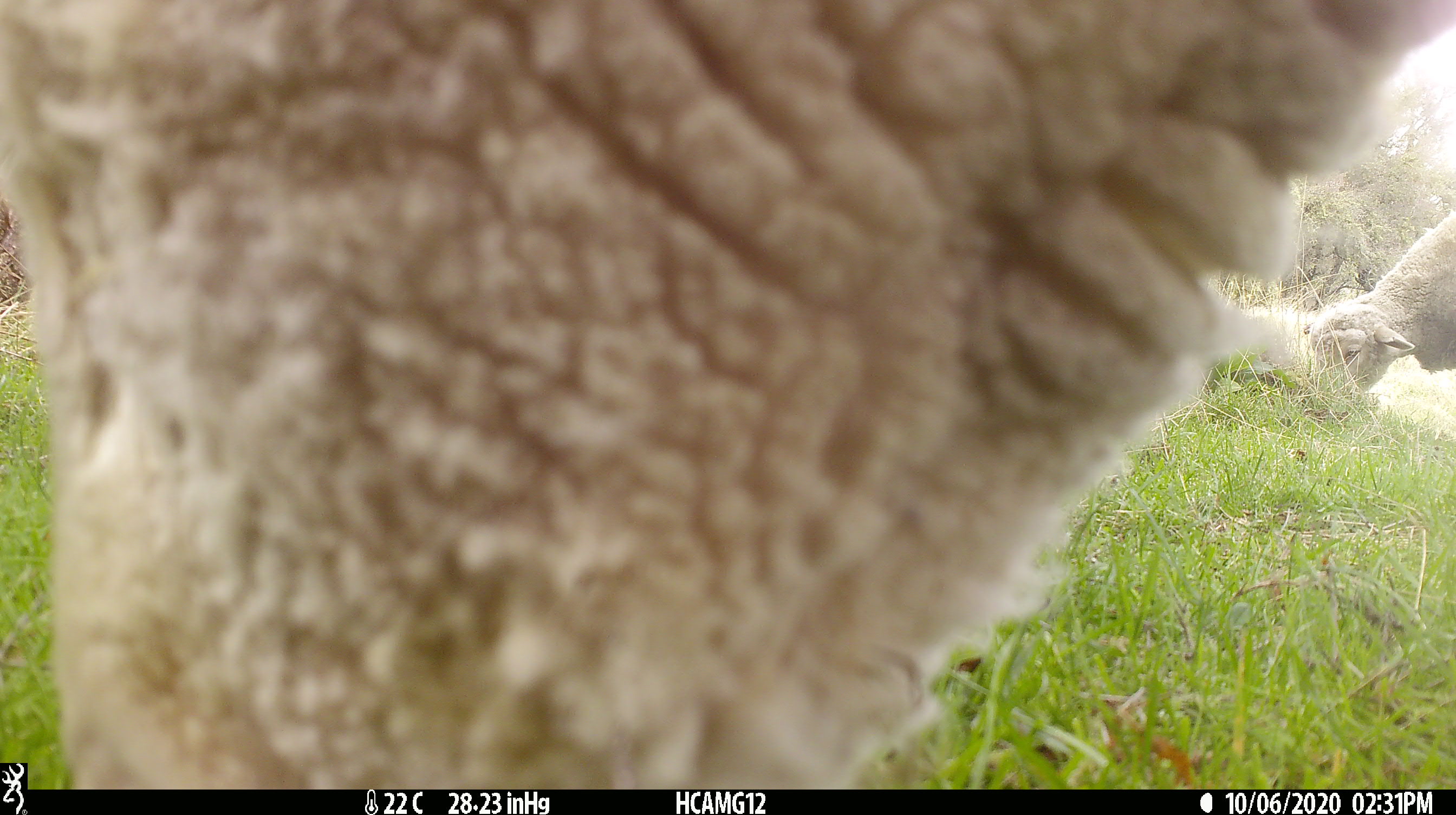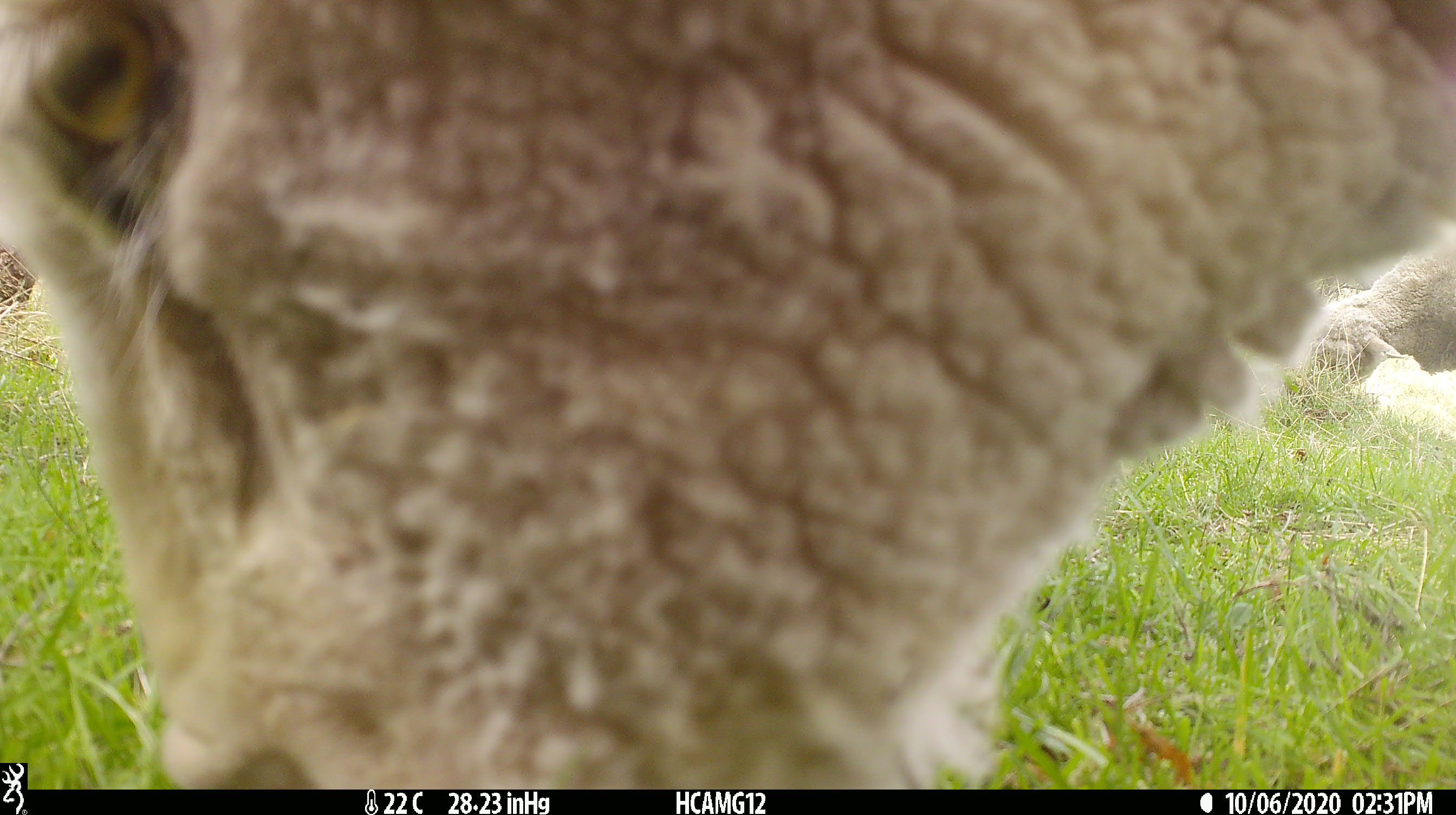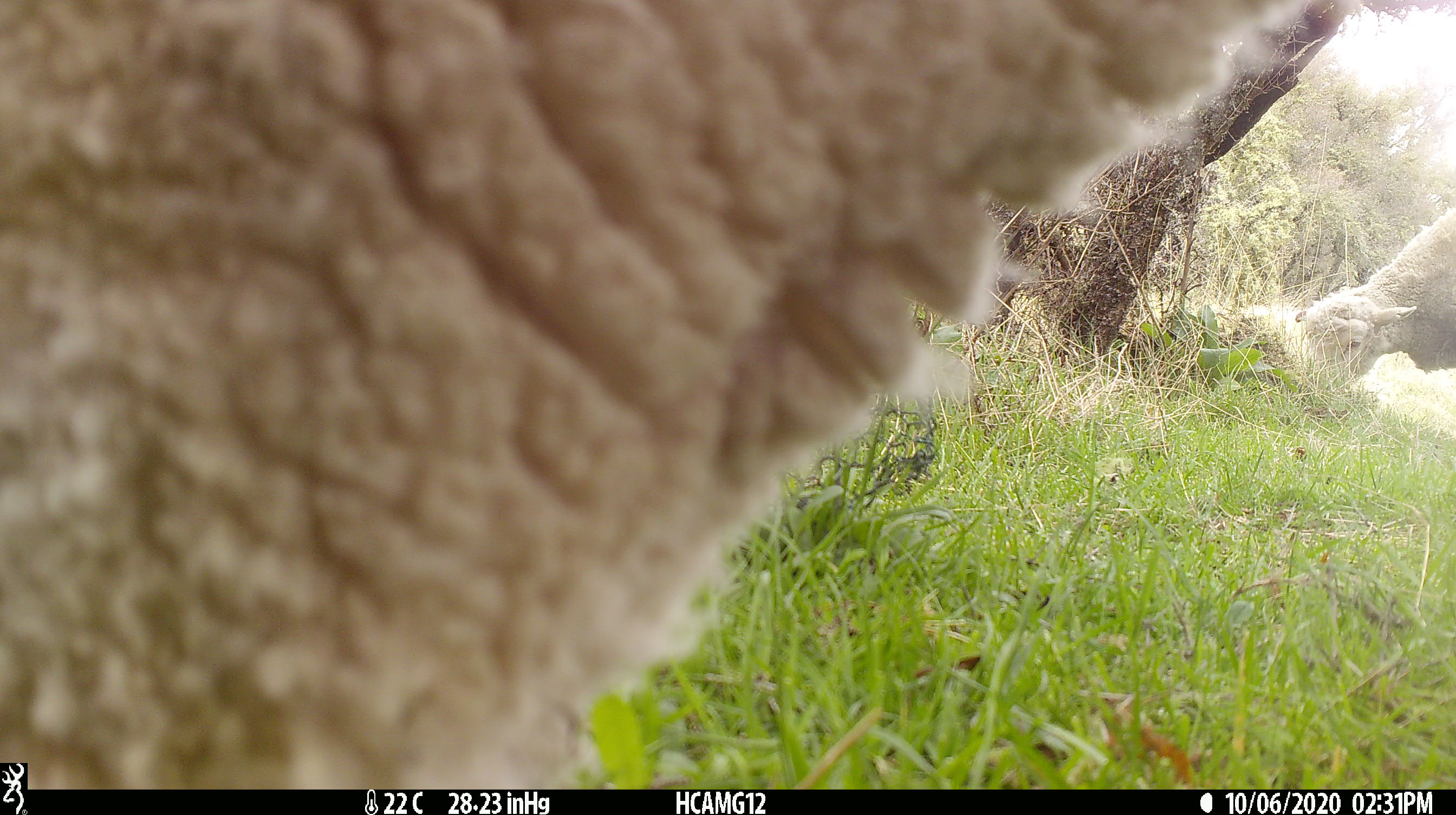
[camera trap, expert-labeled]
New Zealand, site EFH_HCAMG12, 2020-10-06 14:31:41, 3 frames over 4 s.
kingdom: Animalia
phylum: Chordata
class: Mammalia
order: Artiodactyla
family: Bovidae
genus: Ovis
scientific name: Ovis aries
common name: domestic sheep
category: sheep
Sheep (domestic sheep) (Ovis aries).